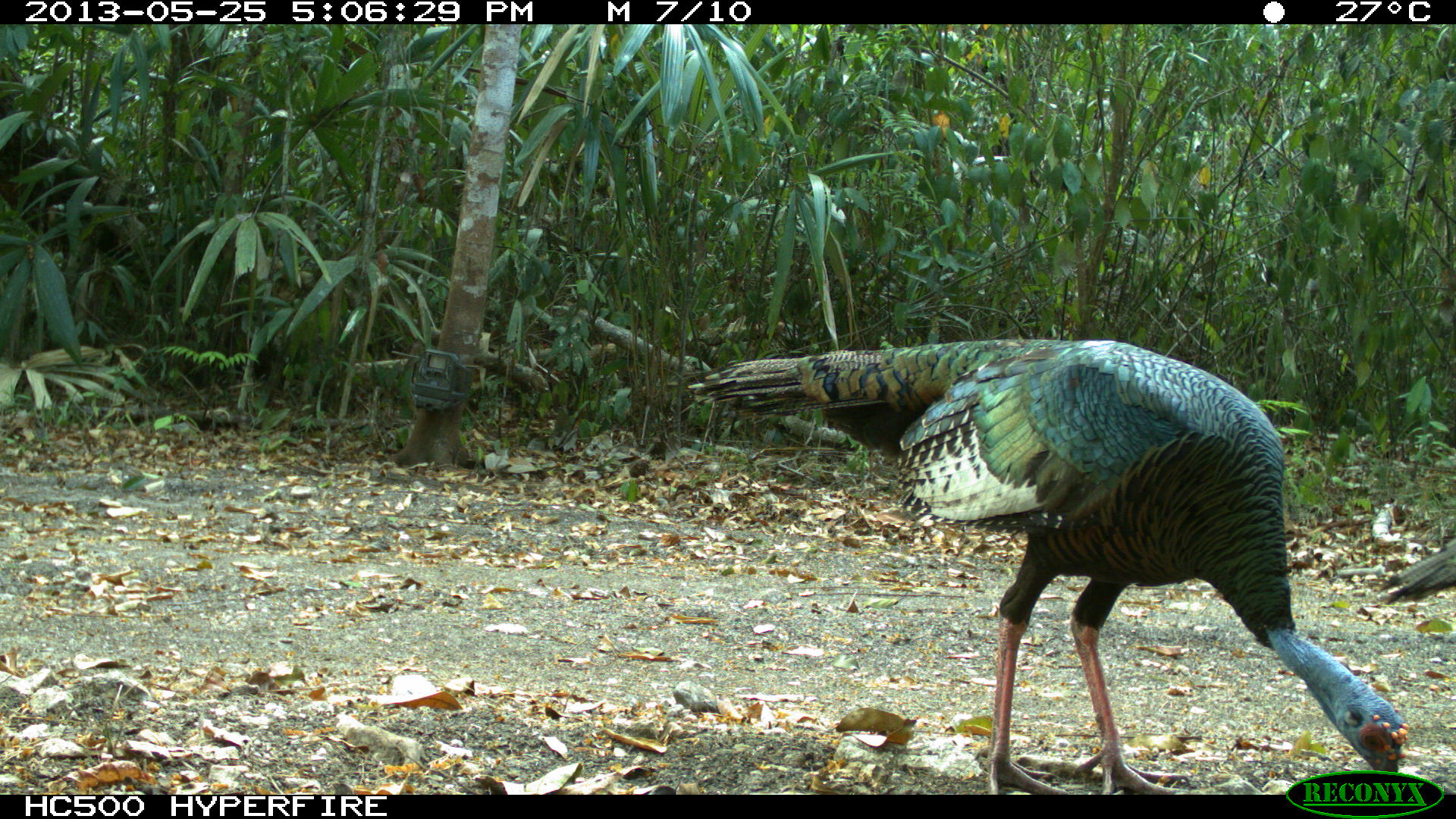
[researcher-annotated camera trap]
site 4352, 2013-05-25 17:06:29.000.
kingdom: Animalia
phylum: Chordata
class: Aves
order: Galliformes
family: Phasianidae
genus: Meleagris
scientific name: Meleagris ocellata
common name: ocellated turkey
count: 4